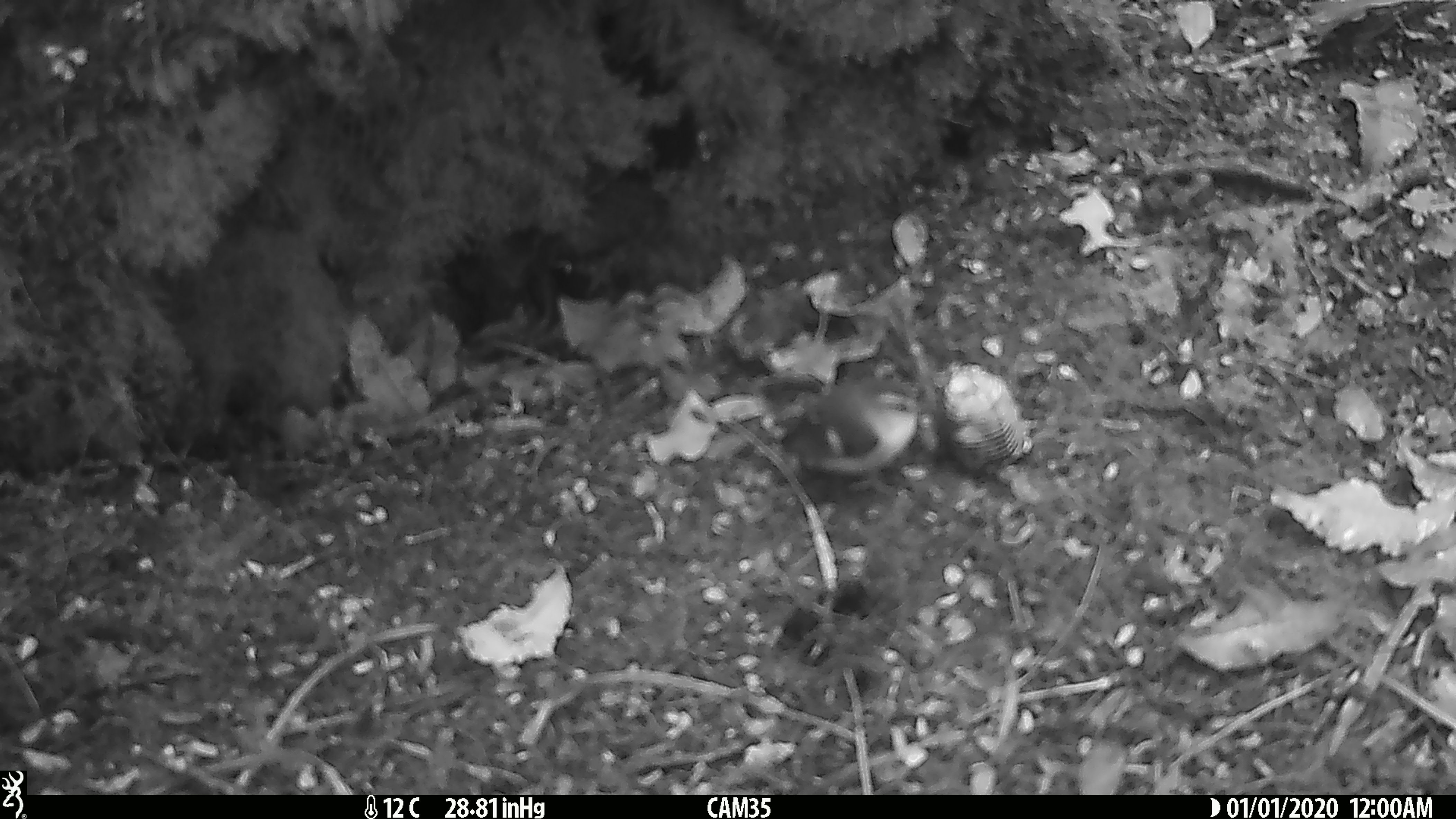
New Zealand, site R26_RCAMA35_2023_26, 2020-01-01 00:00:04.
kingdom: Animalia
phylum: Chordata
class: Aves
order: Passeriformes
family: Acanthisittidae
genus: Acanthisitta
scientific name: Acanthisitta chloris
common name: rifleman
Rifleman (Acanthisitta chloris).